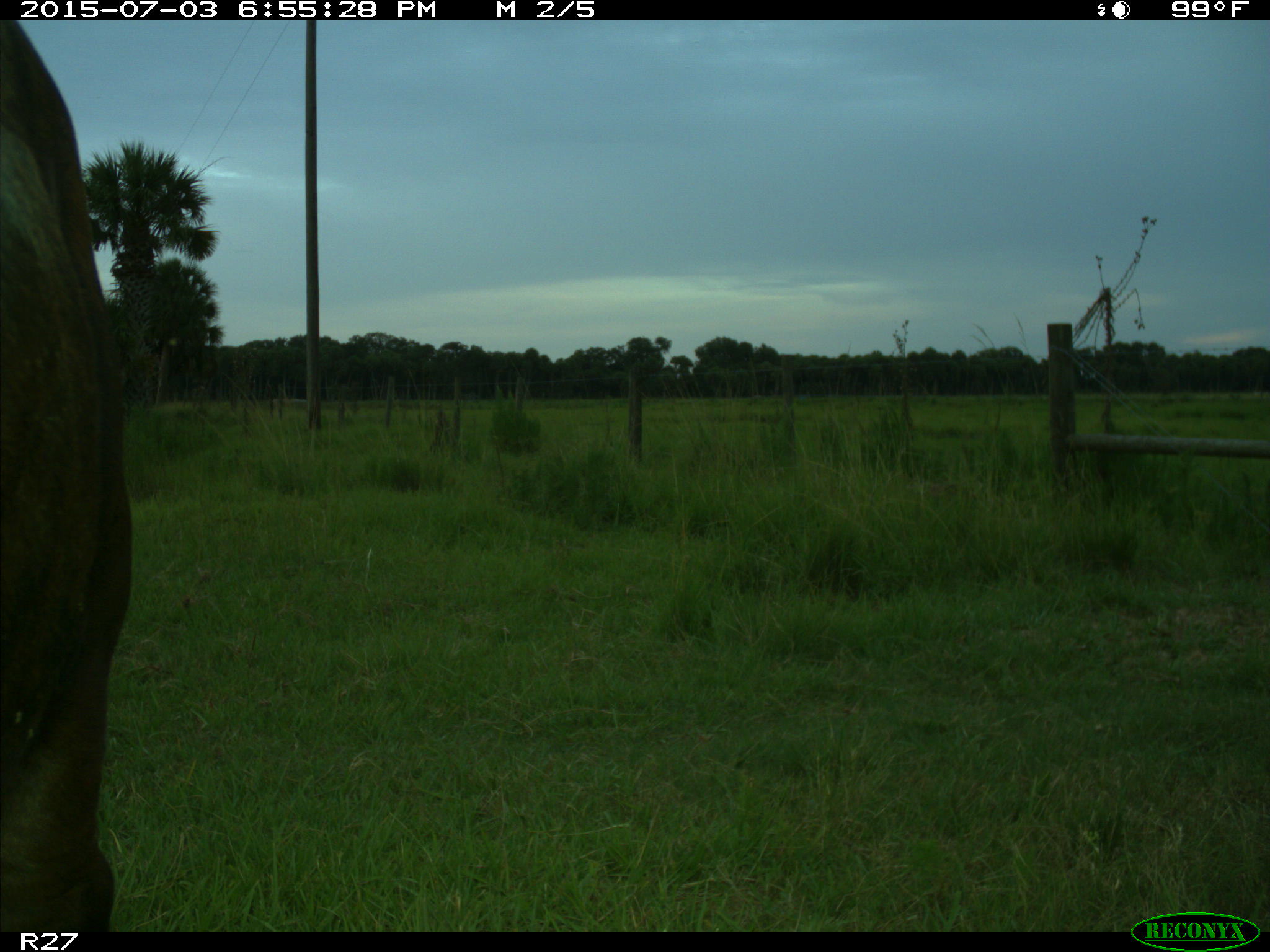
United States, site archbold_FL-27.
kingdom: Animalia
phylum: Chordata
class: Mammalia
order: Artiodactyla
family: Bovidae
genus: Bos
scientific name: Bos taurus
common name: domestic cow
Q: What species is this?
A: Bos taurus (domestic cow).